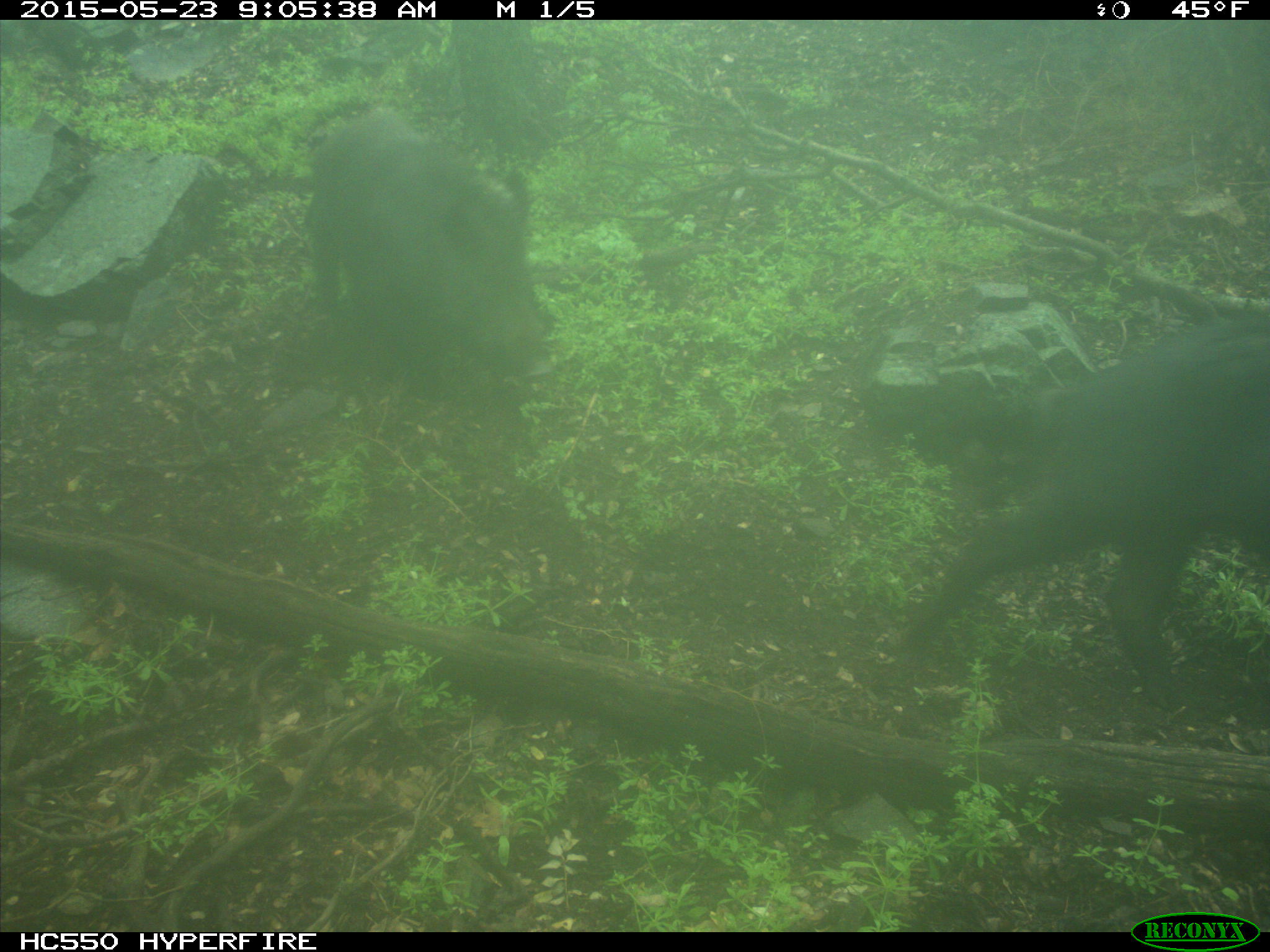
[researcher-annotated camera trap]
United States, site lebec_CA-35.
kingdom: Animalia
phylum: Chordata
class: Mammalia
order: Artiodactyla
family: Suidae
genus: Sus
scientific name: Sus scrofa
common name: wild boar